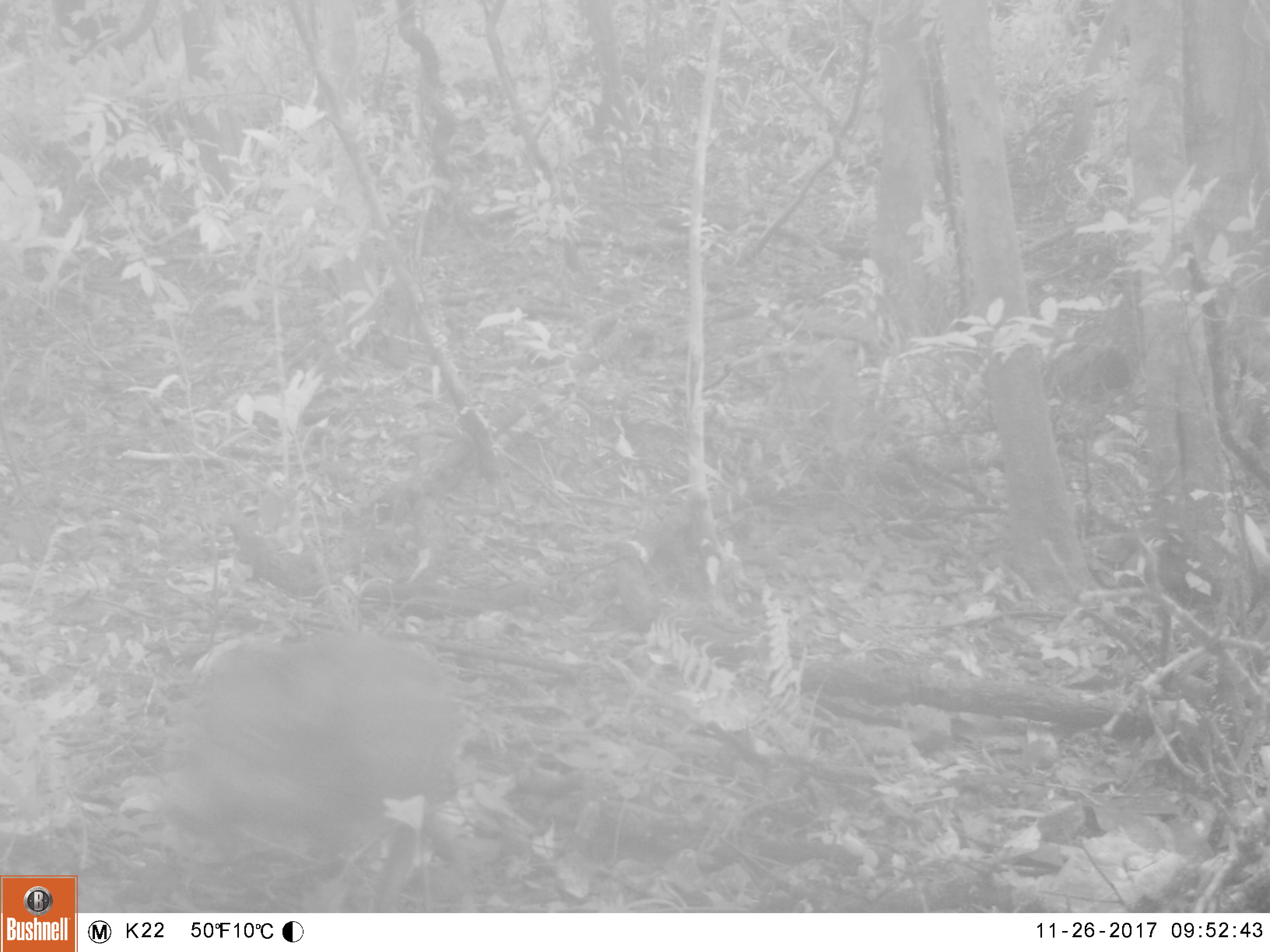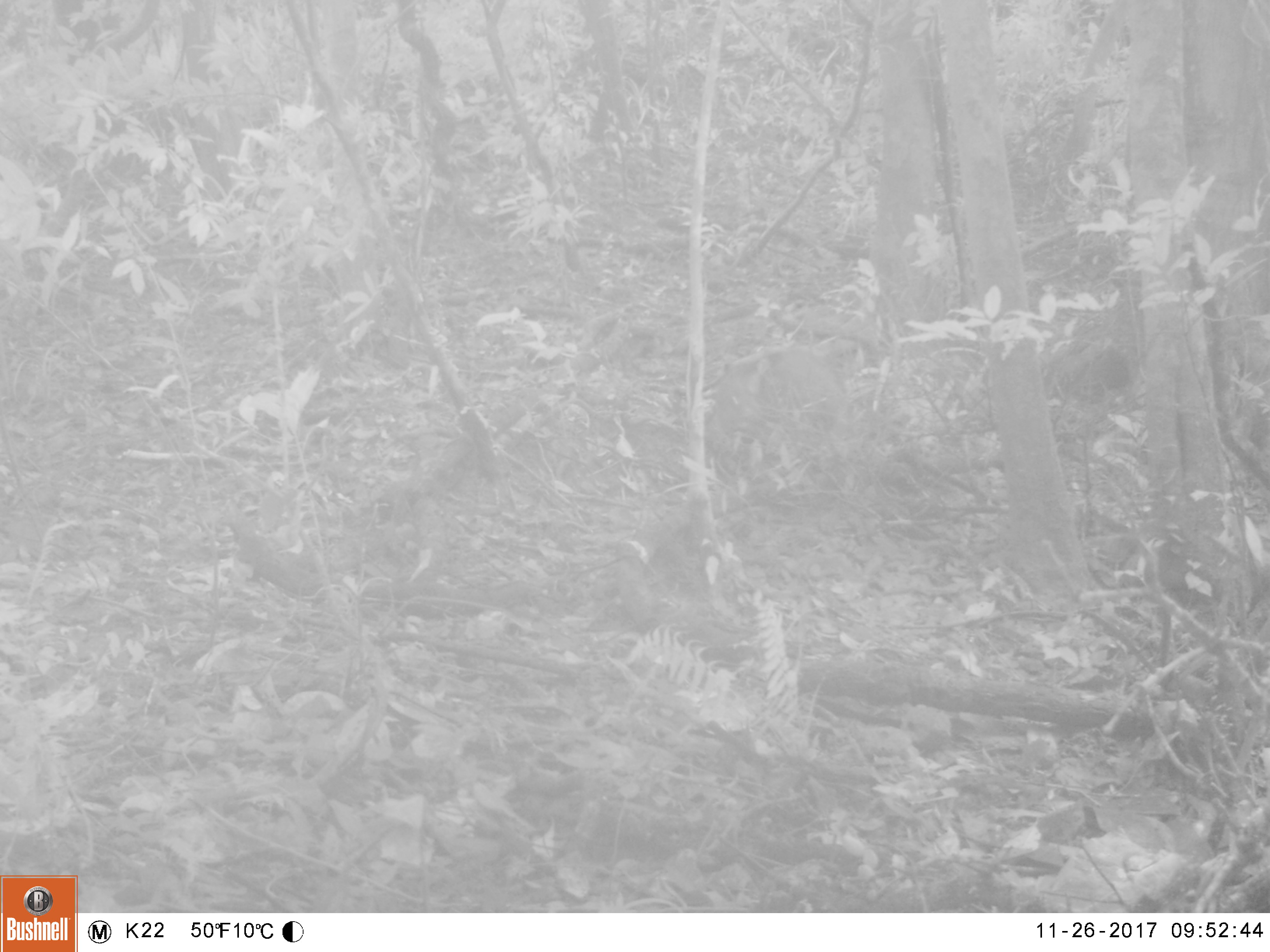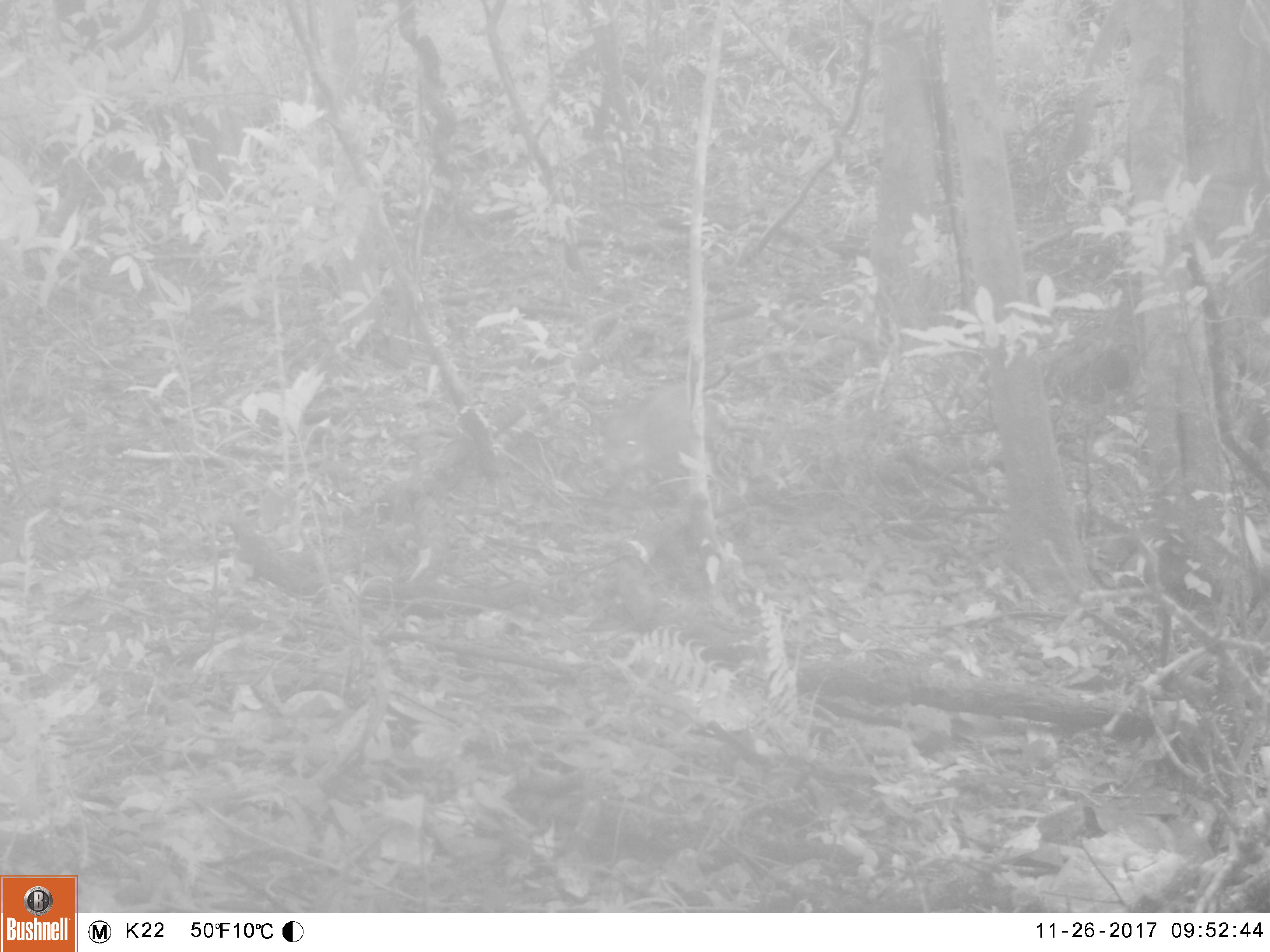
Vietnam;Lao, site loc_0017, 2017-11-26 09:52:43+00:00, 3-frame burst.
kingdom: Animalia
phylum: Chordata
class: Mammalia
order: Artiodactyla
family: Suidae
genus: Sus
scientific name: Sus scrofa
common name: eurasian wild pig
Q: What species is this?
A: Eurasian wild pig (Sus scrofa).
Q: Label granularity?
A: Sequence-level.